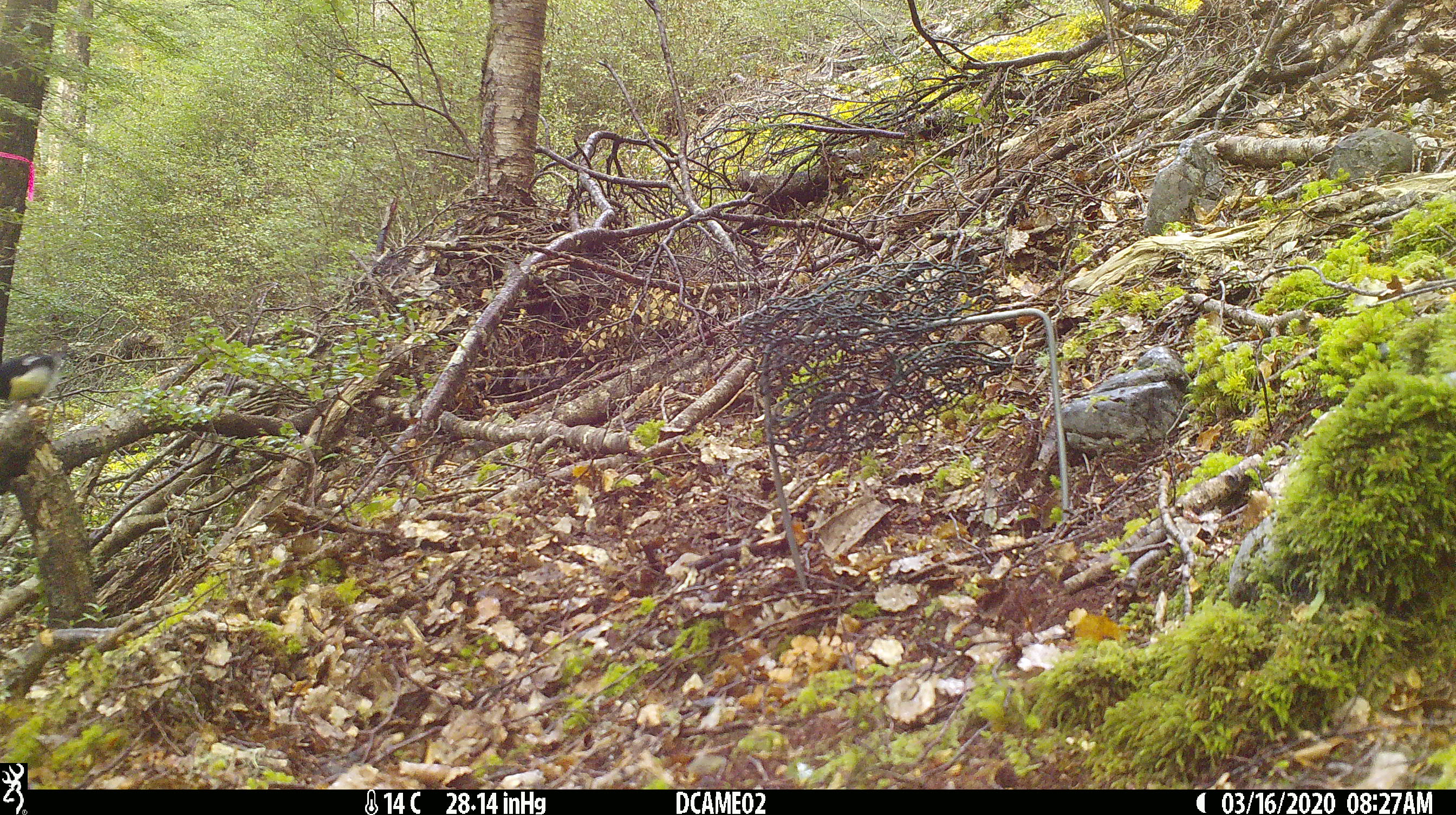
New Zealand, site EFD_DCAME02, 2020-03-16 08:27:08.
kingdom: Animalia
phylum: Chordata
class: Aves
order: Passeriformes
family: Petroicidae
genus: Petroica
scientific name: Petroica macrocephala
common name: tomtit